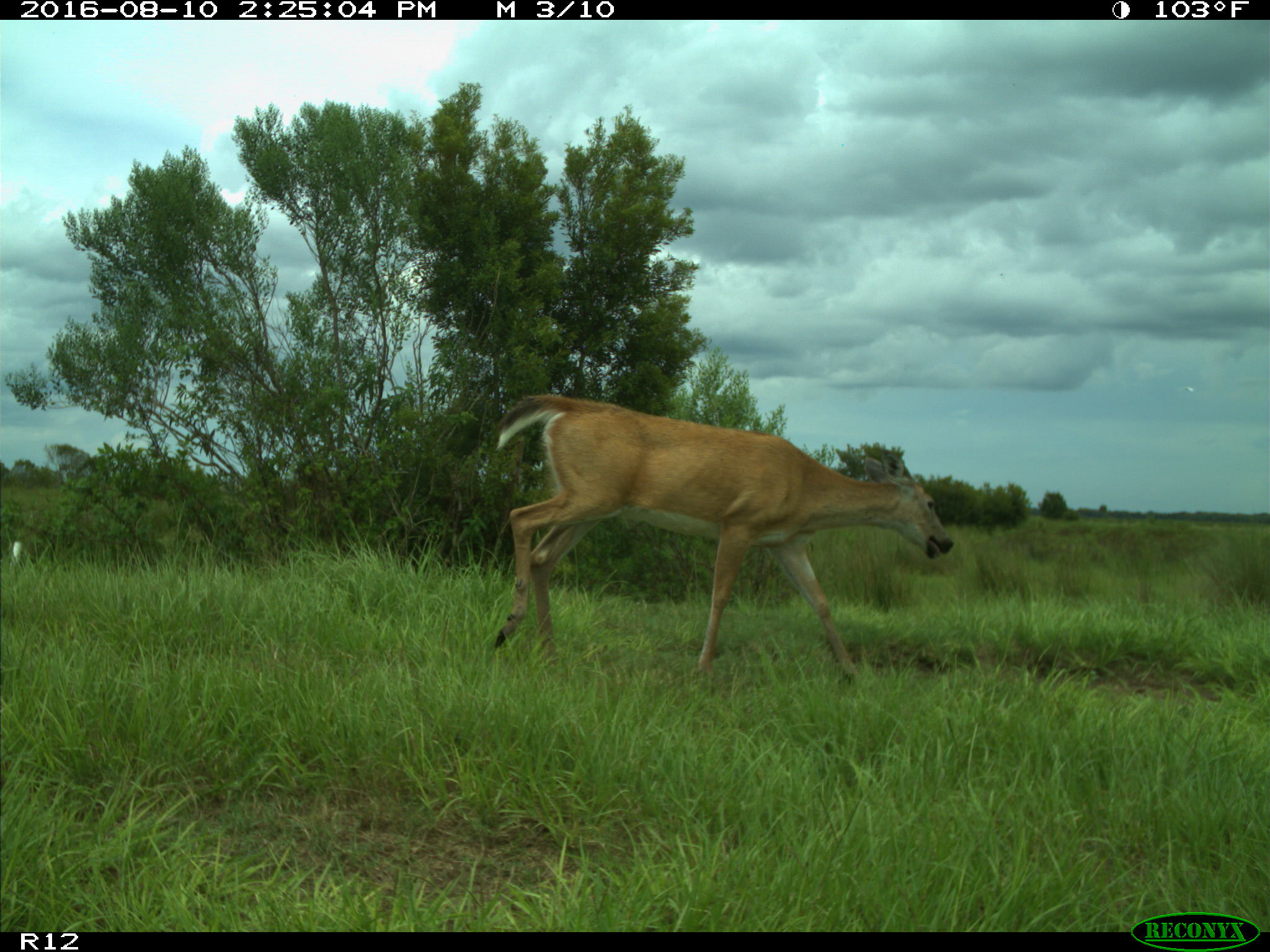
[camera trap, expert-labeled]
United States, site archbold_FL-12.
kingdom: Animalia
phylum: Chordata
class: Mammalia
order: Artiodactyla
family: Cervidae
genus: Odocoileus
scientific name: Odocoileus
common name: deer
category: unidentified deer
Unidentified deer (deer) (Odocoileus).